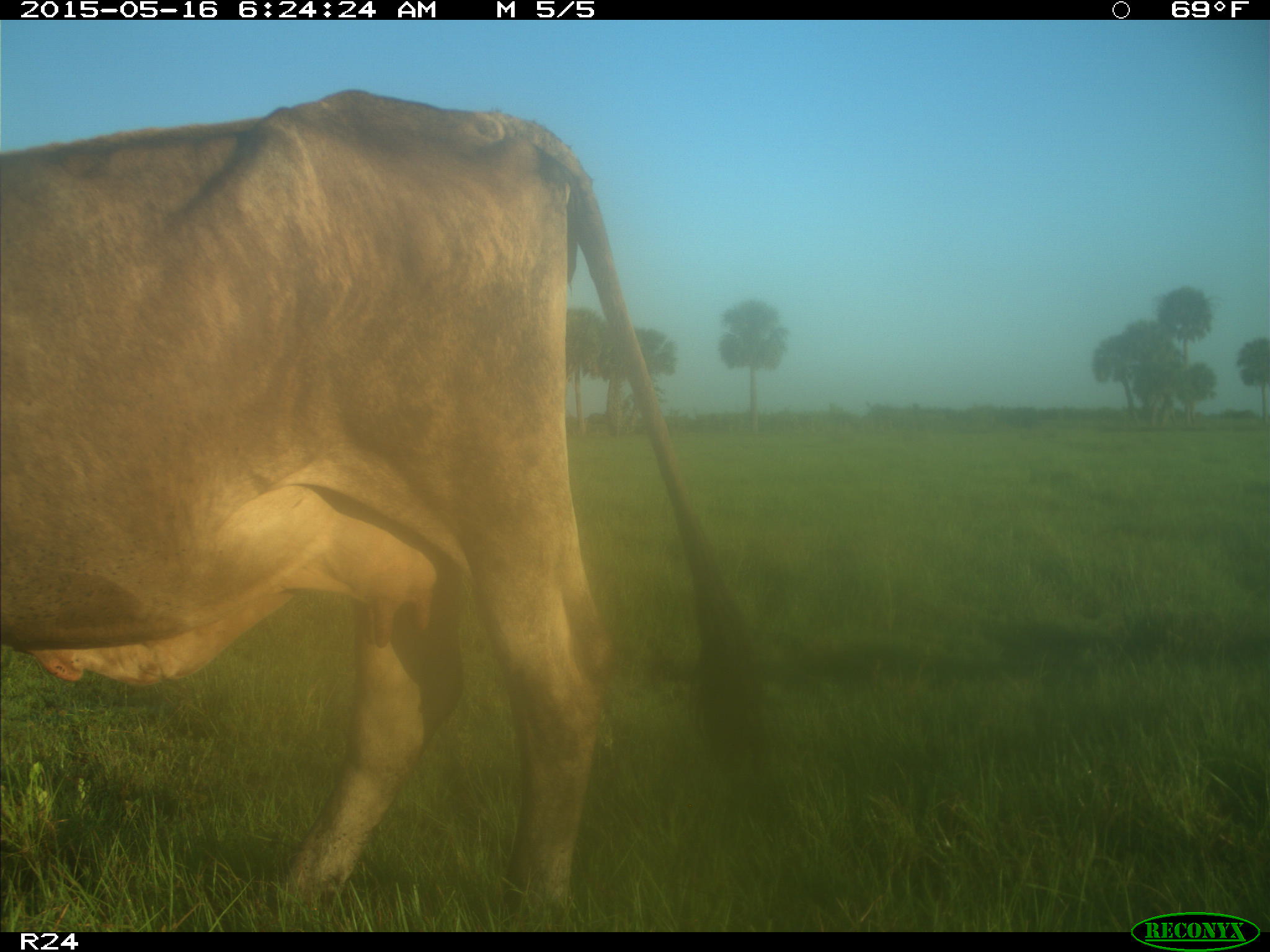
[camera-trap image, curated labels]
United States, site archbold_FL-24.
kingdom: Animalia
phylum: Chordata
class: Mammalia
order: Artiodactyla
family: Bovidae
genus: Bos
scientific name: Bos taurus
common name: domestic cow